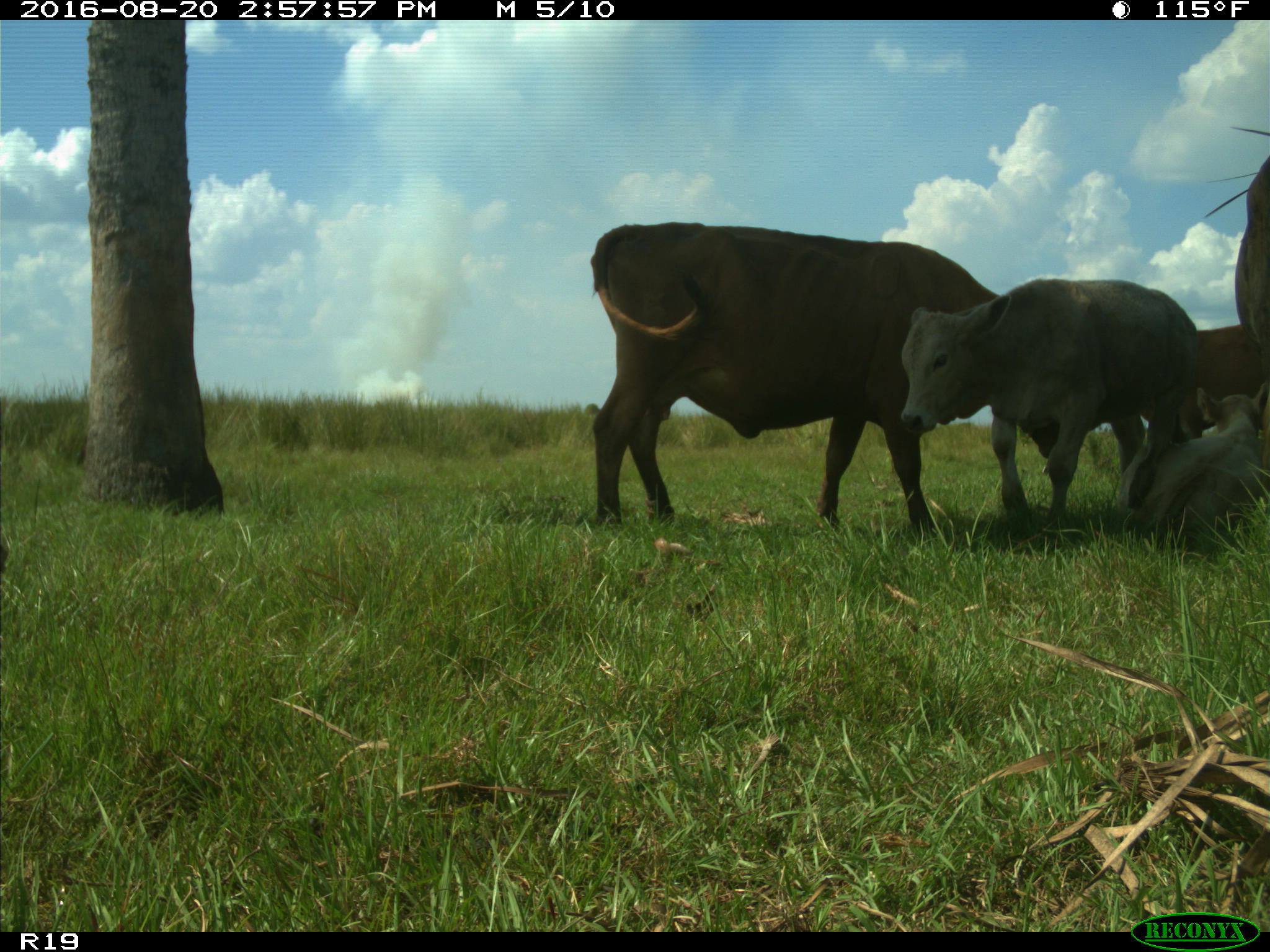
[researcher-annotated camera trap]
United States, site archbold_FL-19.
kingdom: Animalia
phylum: Chordata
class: Mammalia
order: Artiodactyla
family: Bovidae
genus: Bos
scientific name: Bos taurus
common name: domestic cow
Bos taurus (domestic cow).